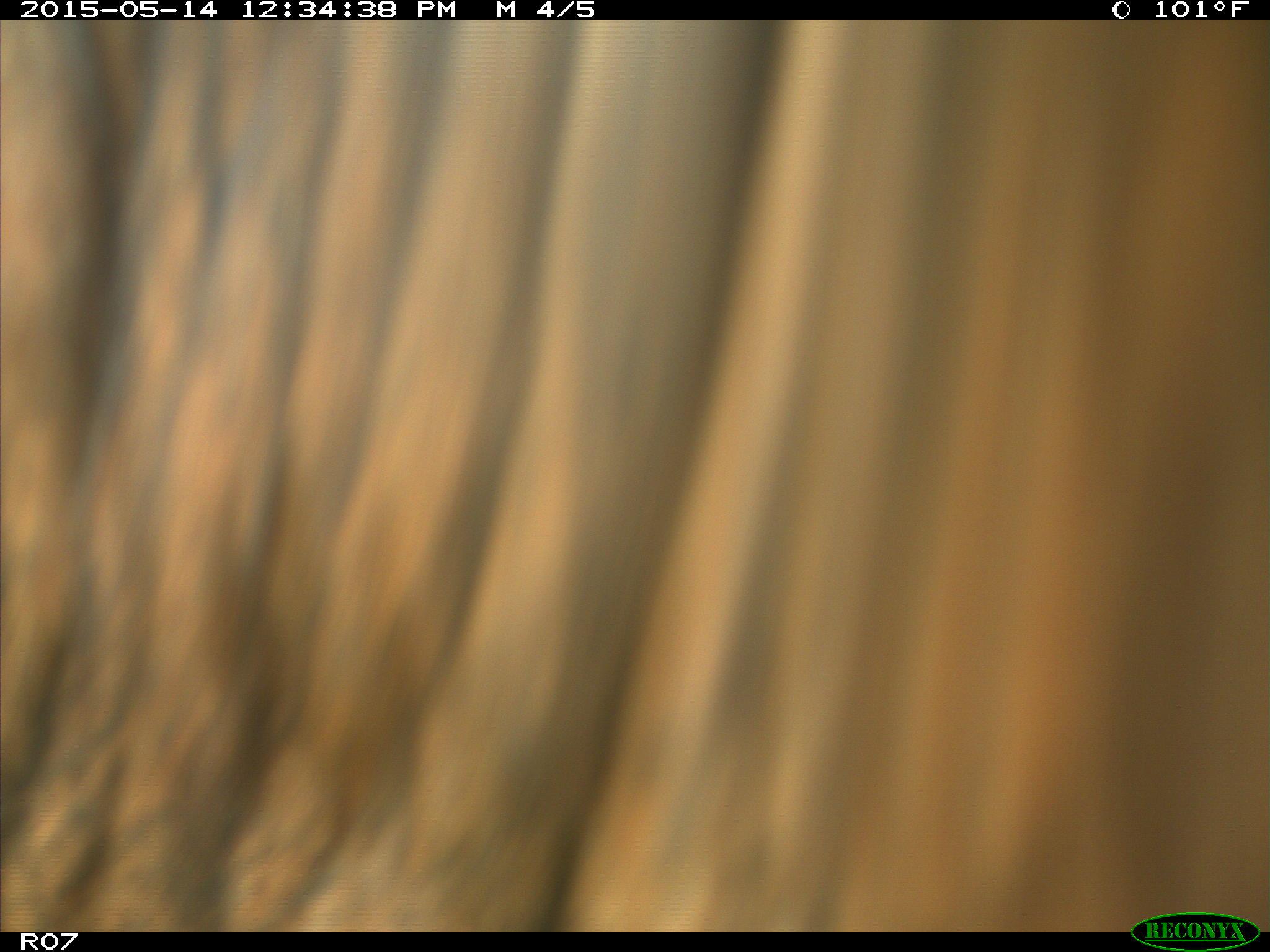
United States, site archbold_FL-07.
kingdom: Animalia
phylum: Chordata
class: Mammalia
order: Artiodactyla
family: Bovidae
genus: Bos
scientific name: Bos taurus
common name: domestic cow